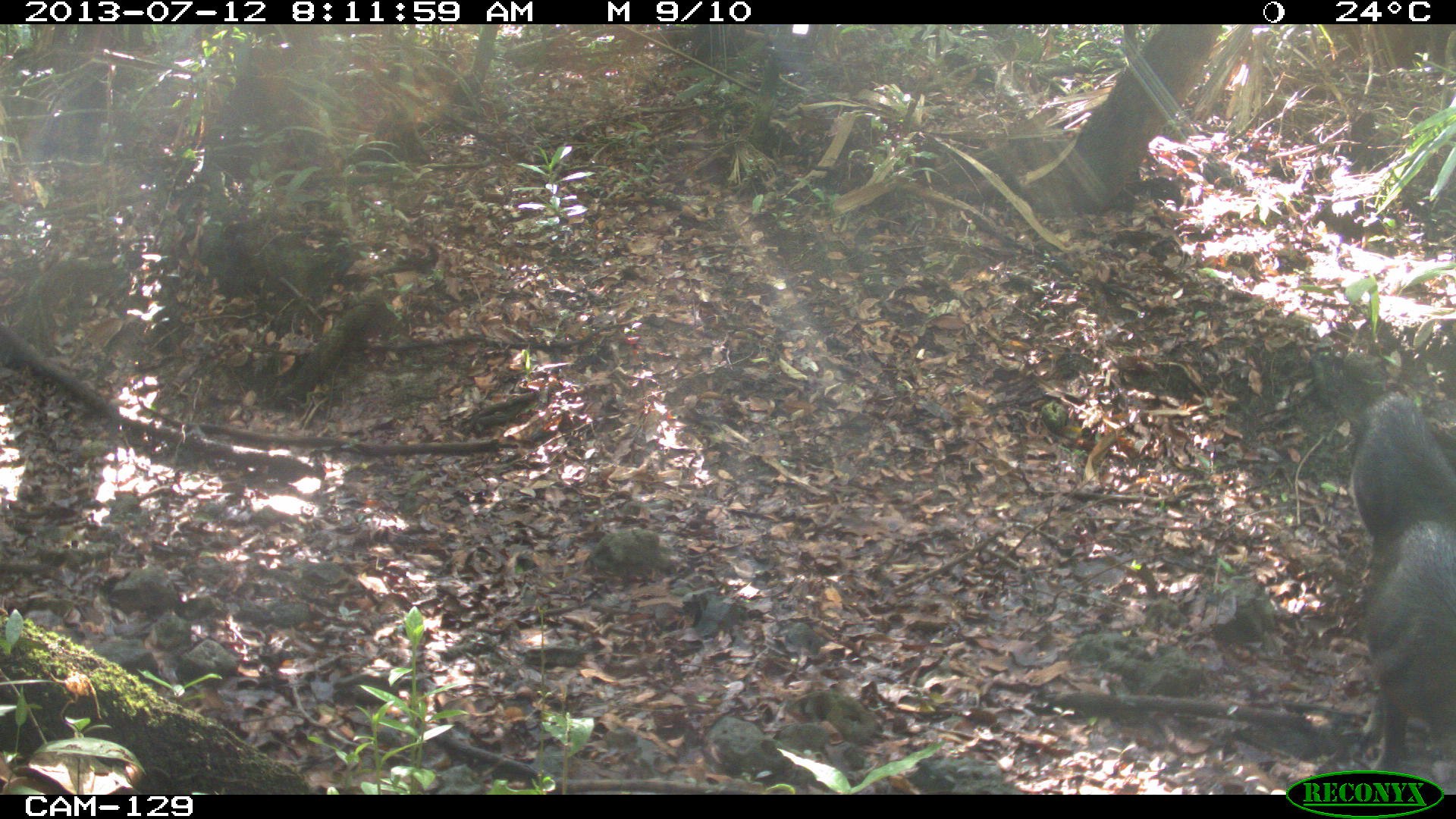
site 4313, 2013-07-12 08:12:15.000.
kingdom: Animalia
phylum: Chordata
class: Mammalia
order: Artiodactyla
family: Tayassuidae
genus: Tayassu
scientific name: Tayassu pecari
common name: white-lipped peccary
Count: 7.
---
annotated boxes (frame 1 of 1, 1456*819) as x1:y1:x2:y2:
tayassu pecari: 1364:519:1456:774; 1349:391:1456:546